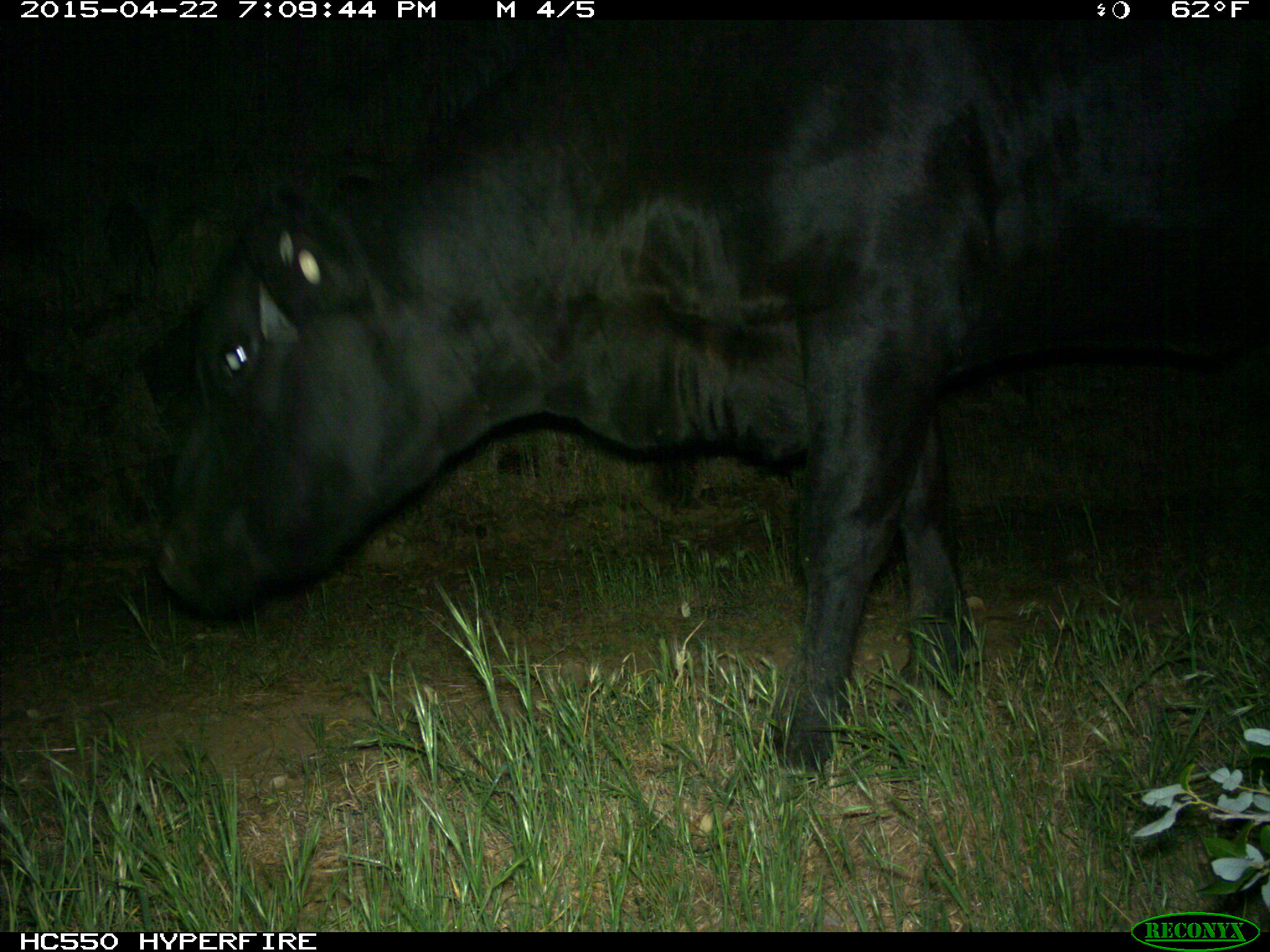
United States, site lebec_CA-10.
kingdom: Animalia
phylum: Chordata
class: Mammalia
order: Artiodactyla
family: Bovidae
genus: Bos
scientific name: Bos taurus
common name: domestic cow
Bos taurus (domestic cow).